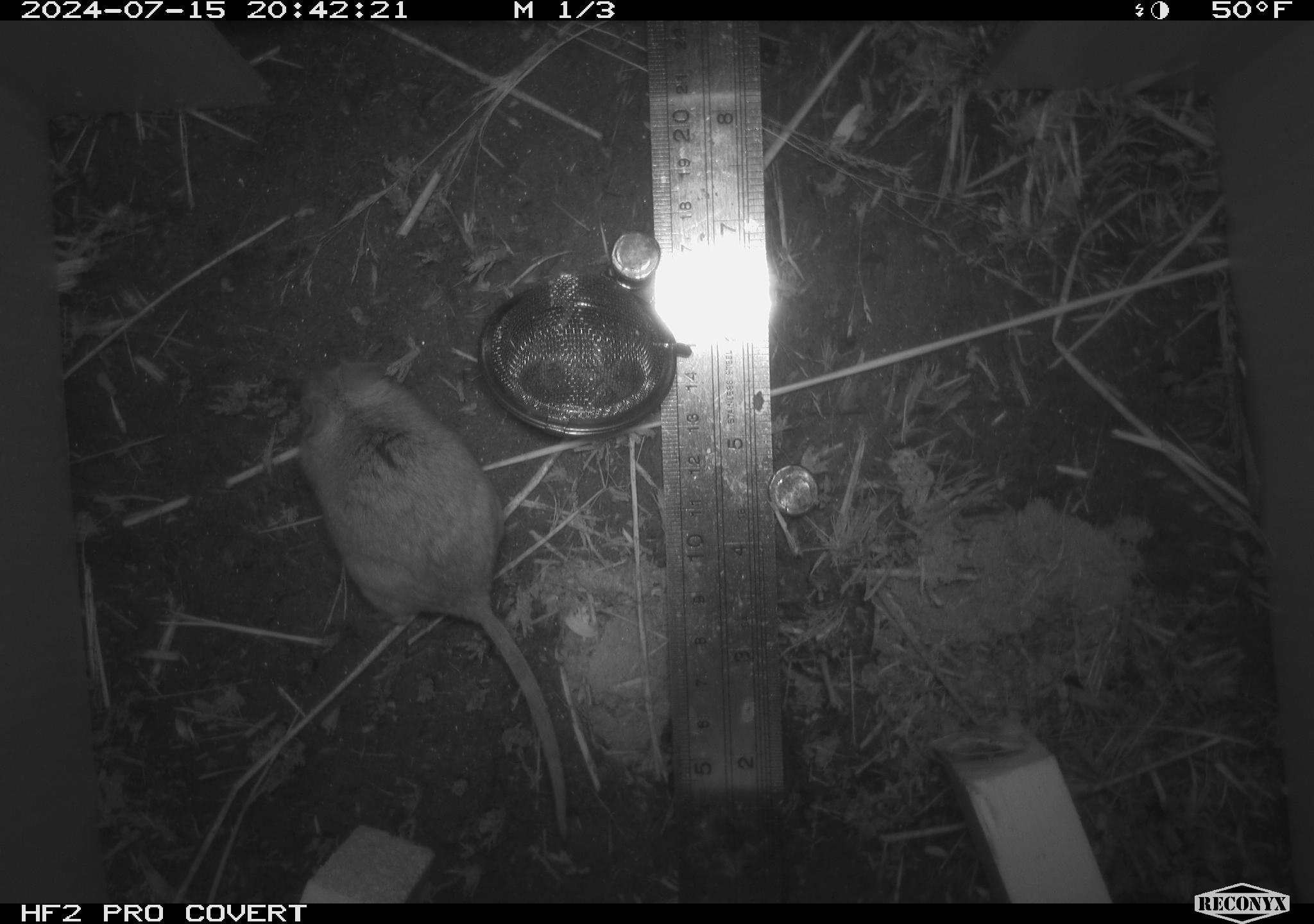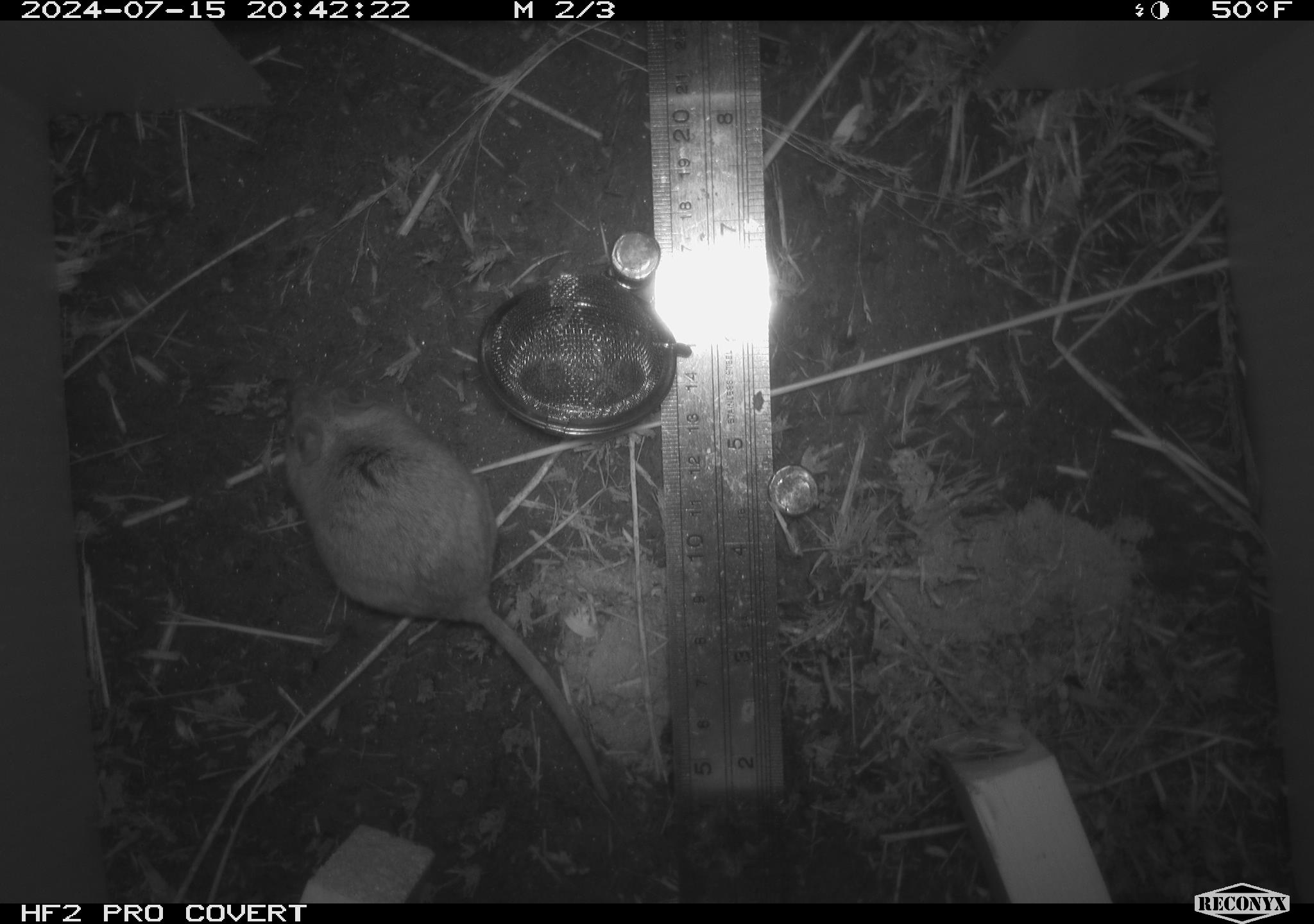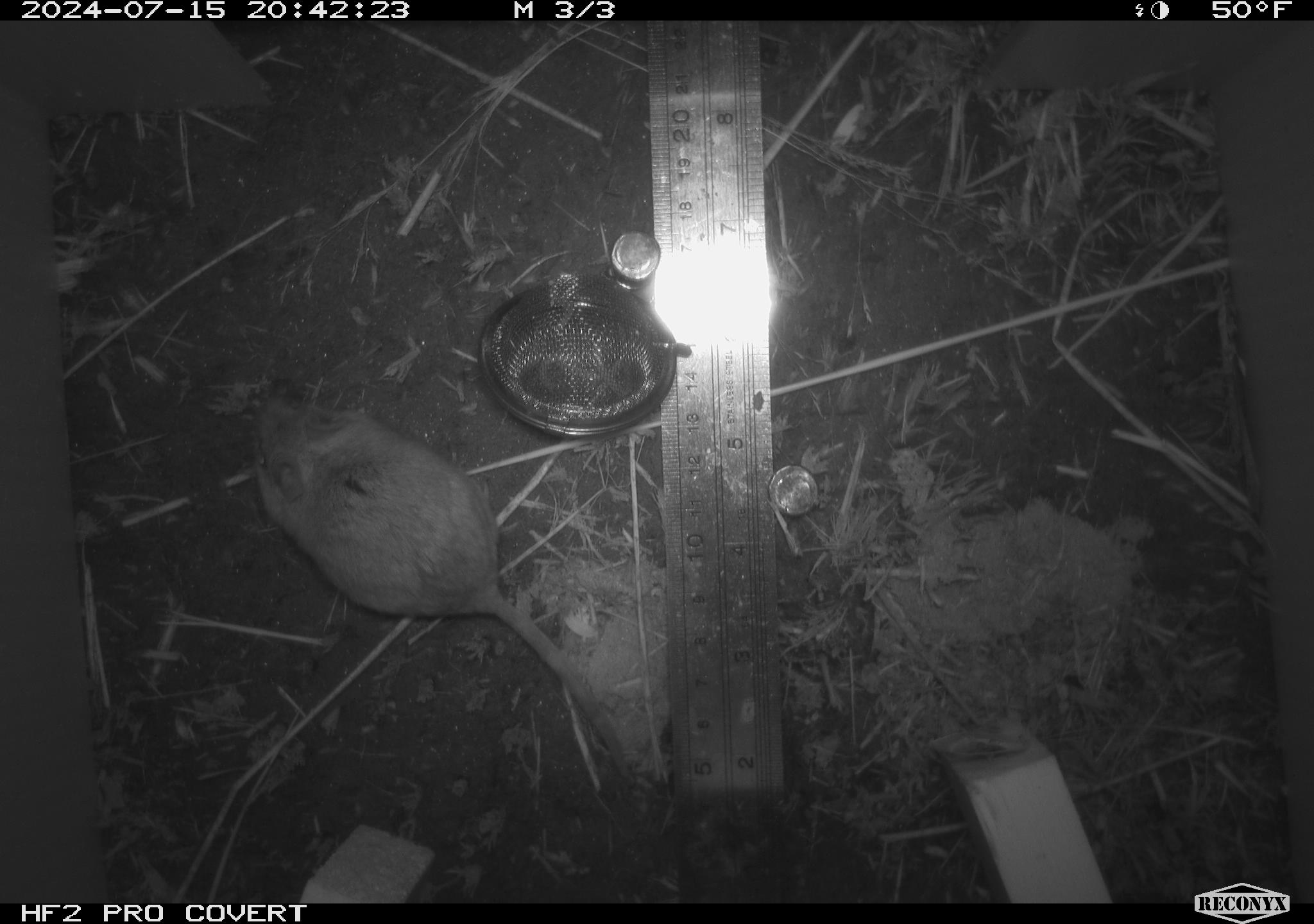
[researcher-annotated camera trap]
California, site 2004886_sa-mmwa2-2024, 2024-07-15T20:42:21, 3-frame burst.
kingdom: Animalia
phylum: Chordata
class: Mammalia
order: Rodentia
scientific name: Rodentia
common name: mouse species